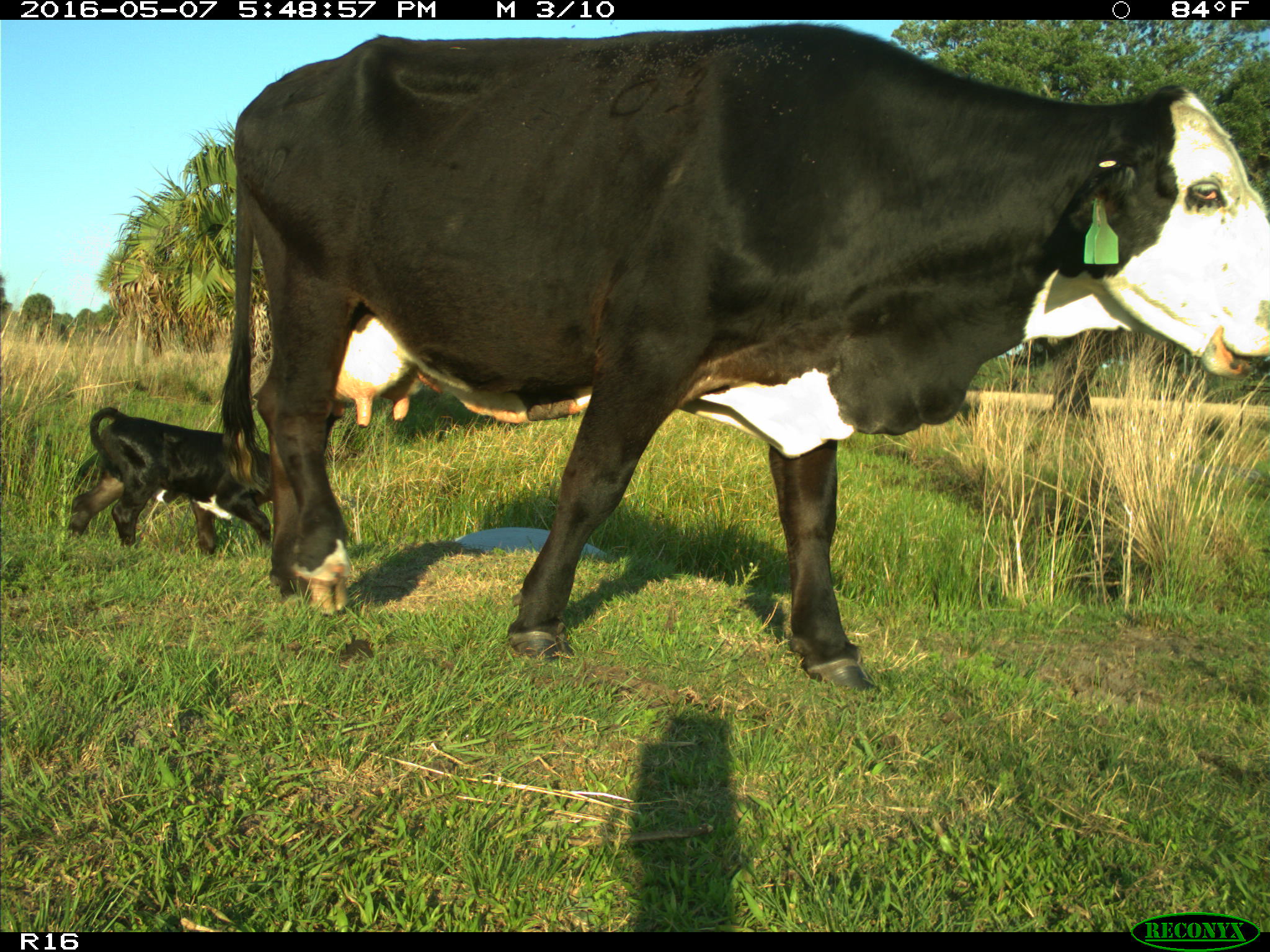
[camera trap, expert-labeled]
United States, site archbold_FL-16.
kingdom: Animalia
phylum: Chordata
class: Mammalia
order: Artiodactyla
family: Bovidae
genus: Bos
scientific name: Bos taurus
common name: domestic cow